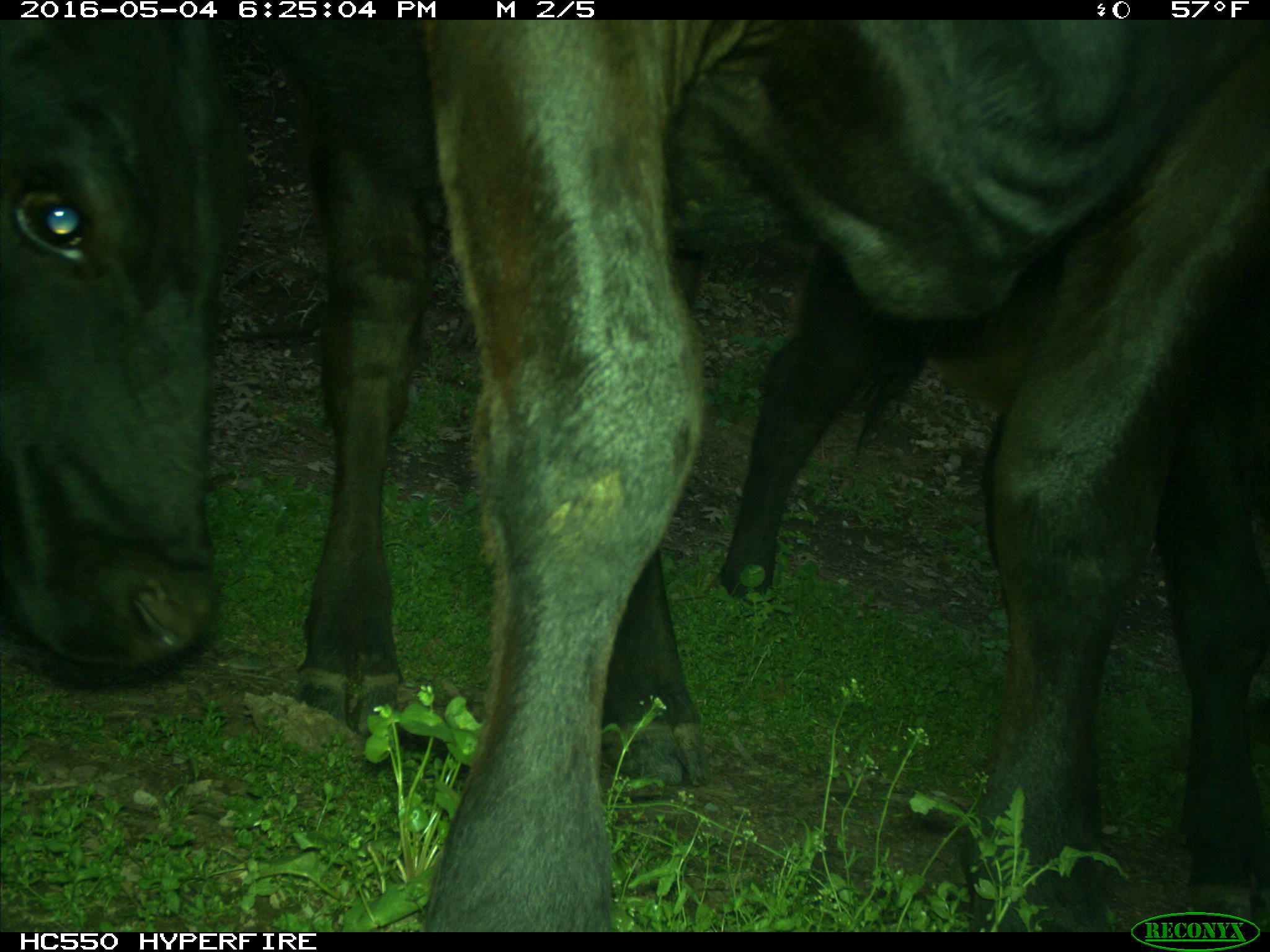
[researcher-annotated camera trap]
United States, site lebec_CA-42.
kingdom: Animalia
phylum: Chordata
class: Mammalia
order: Artiodactyla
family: Bovidae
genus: Bos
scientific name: Bos taurus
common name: domestic cow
Bos taurus (domestic cow).